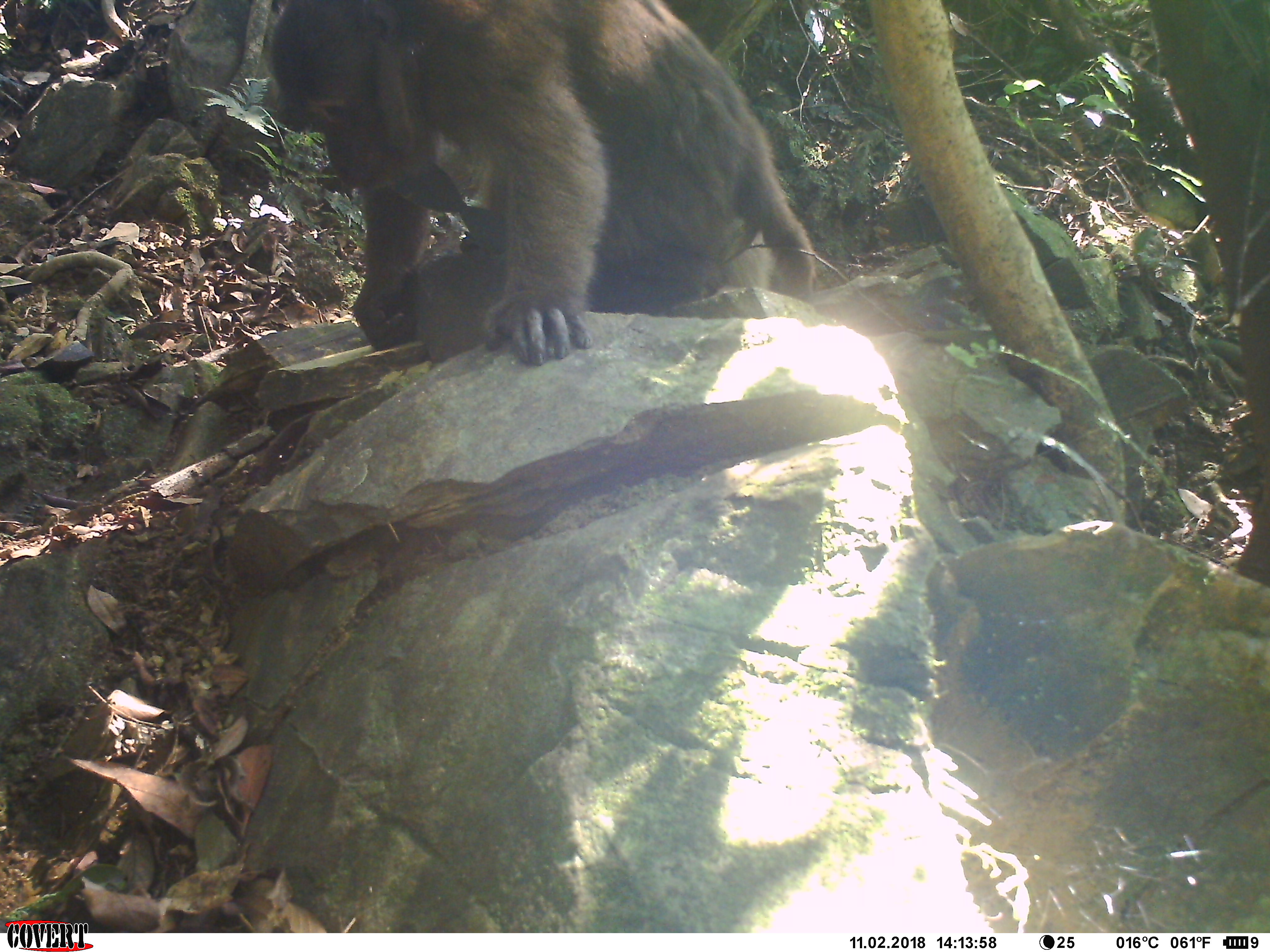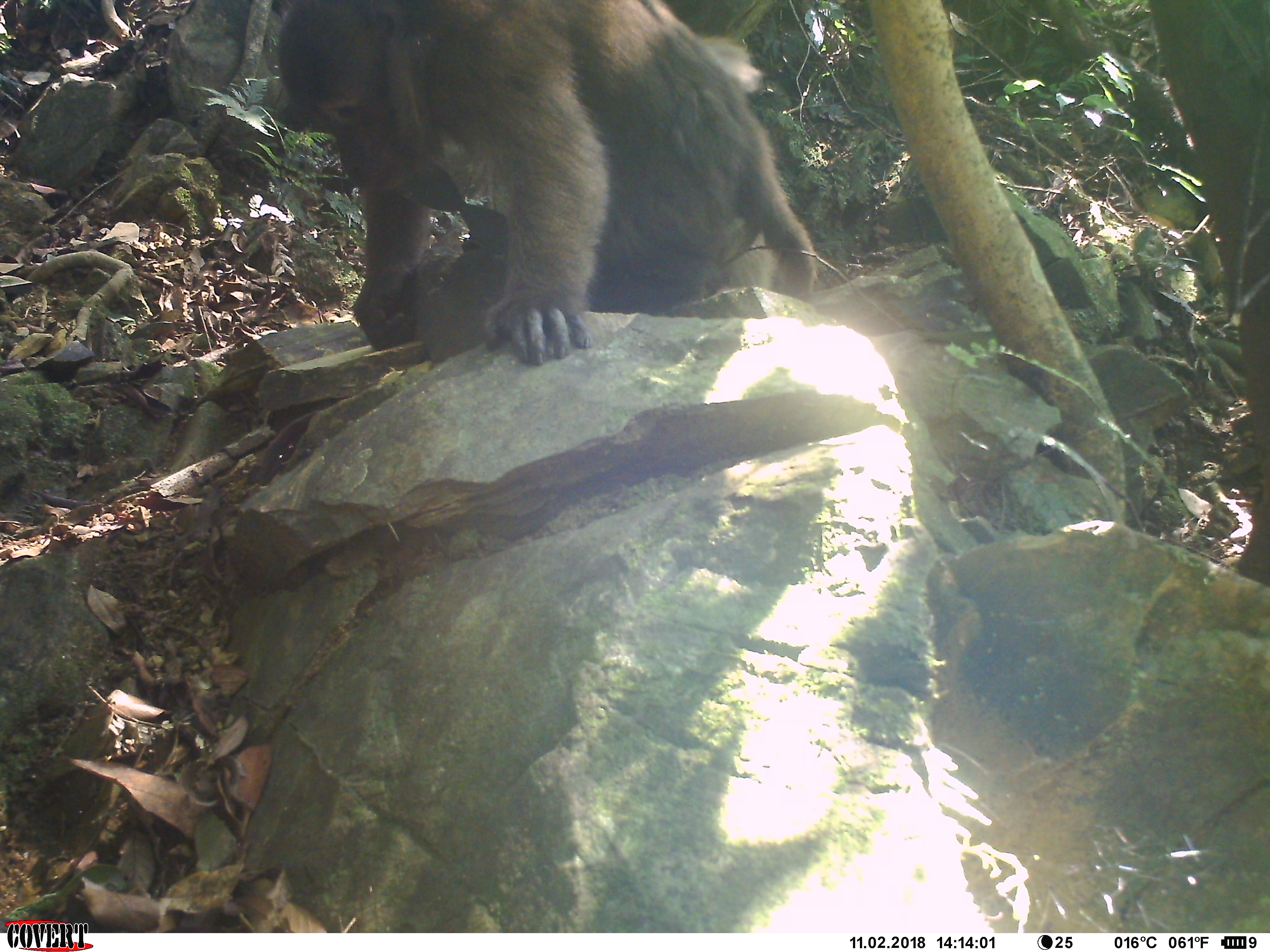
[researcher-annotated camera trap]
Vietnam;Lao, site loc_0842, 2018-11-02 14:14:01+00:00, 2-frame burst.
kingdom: Animalia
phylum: Chordata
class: Mammalia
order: Primates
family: Cercopithecidae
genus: Macaca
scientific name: Macaca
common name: macaque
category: macaque not stump tailed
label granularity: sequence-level